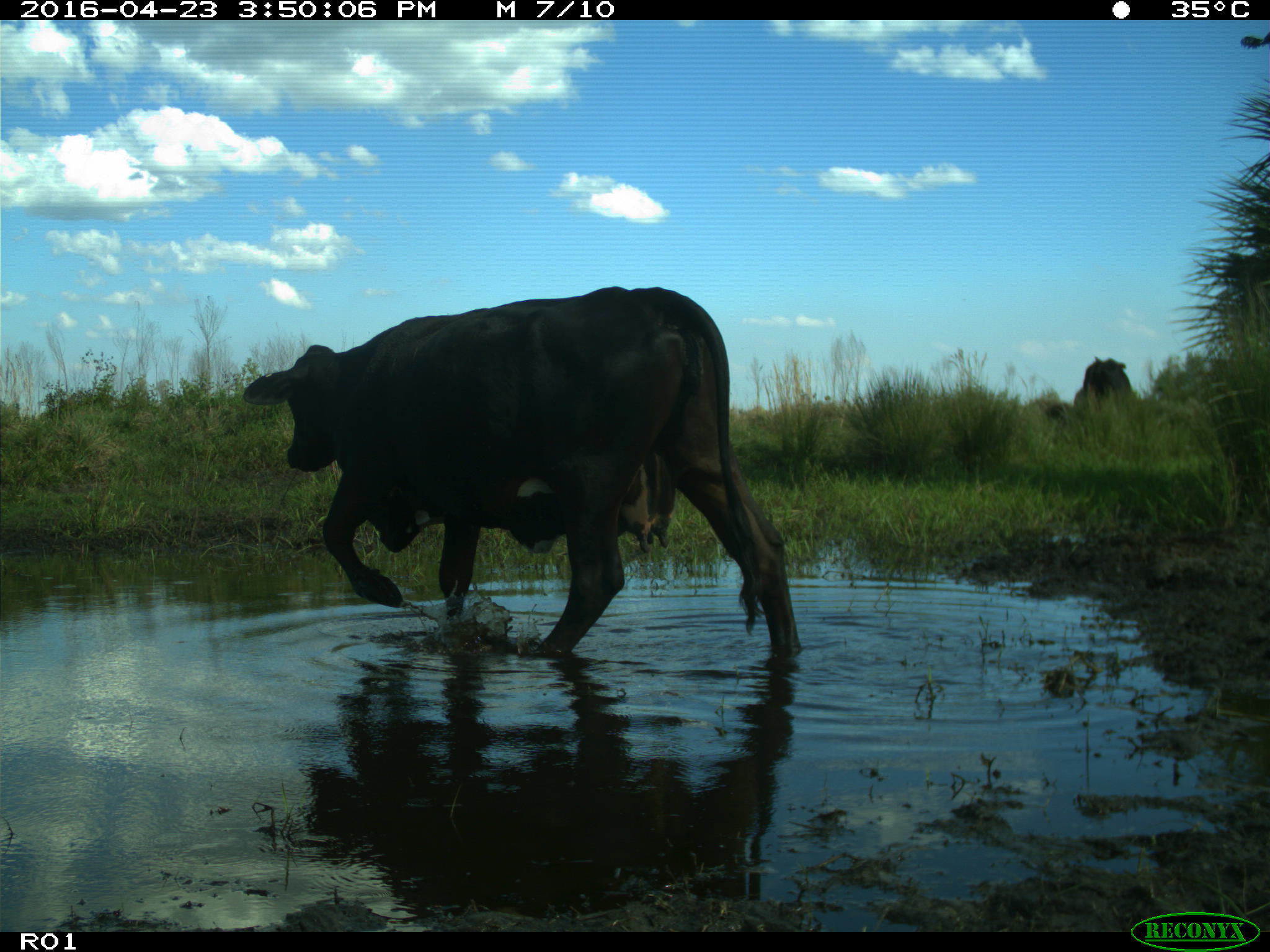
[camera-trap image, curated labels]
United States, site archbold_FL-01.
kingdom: Animalia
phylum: Chordata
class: Mammalia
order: Artiodactyla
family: Bovidae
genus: Bos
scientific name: Bos taurus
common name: domestic cow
Bos taurus (domestic cow).